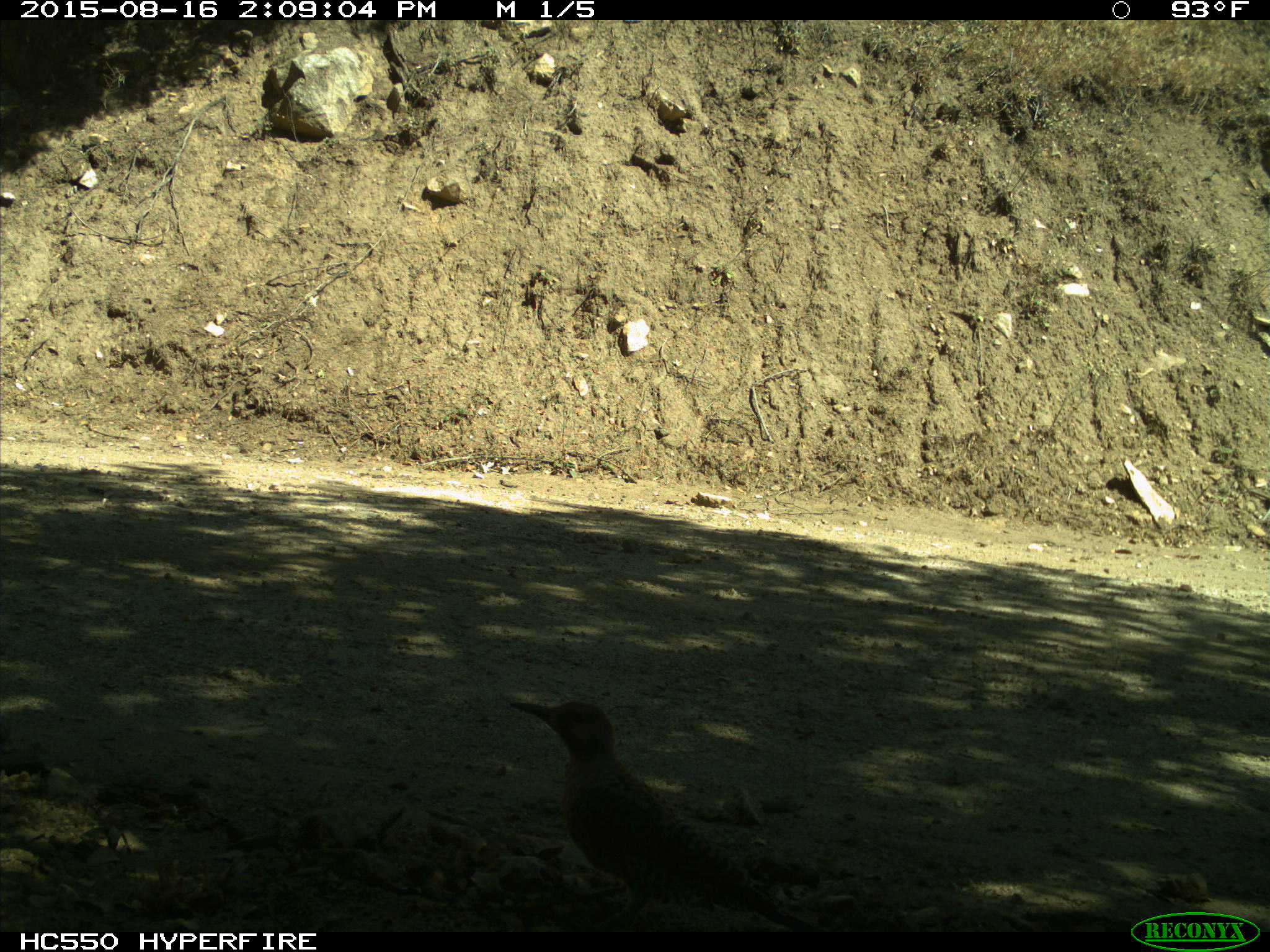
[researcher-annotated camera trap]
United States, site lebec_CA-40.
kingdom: Animalia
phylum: Chordata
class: Aves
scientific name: Aves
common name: birds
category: unidentified bird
Unidentified bird (birds) (Aves).